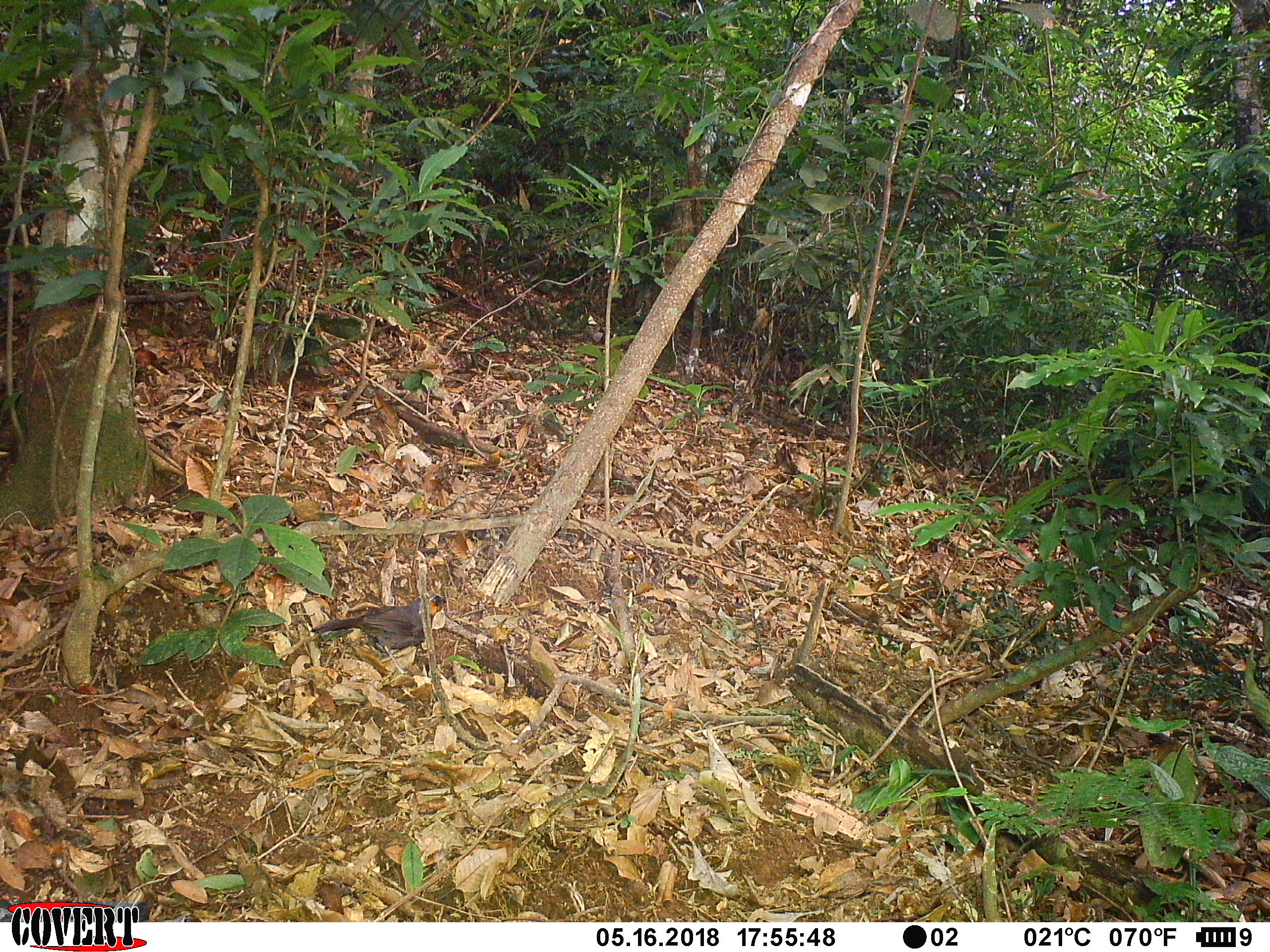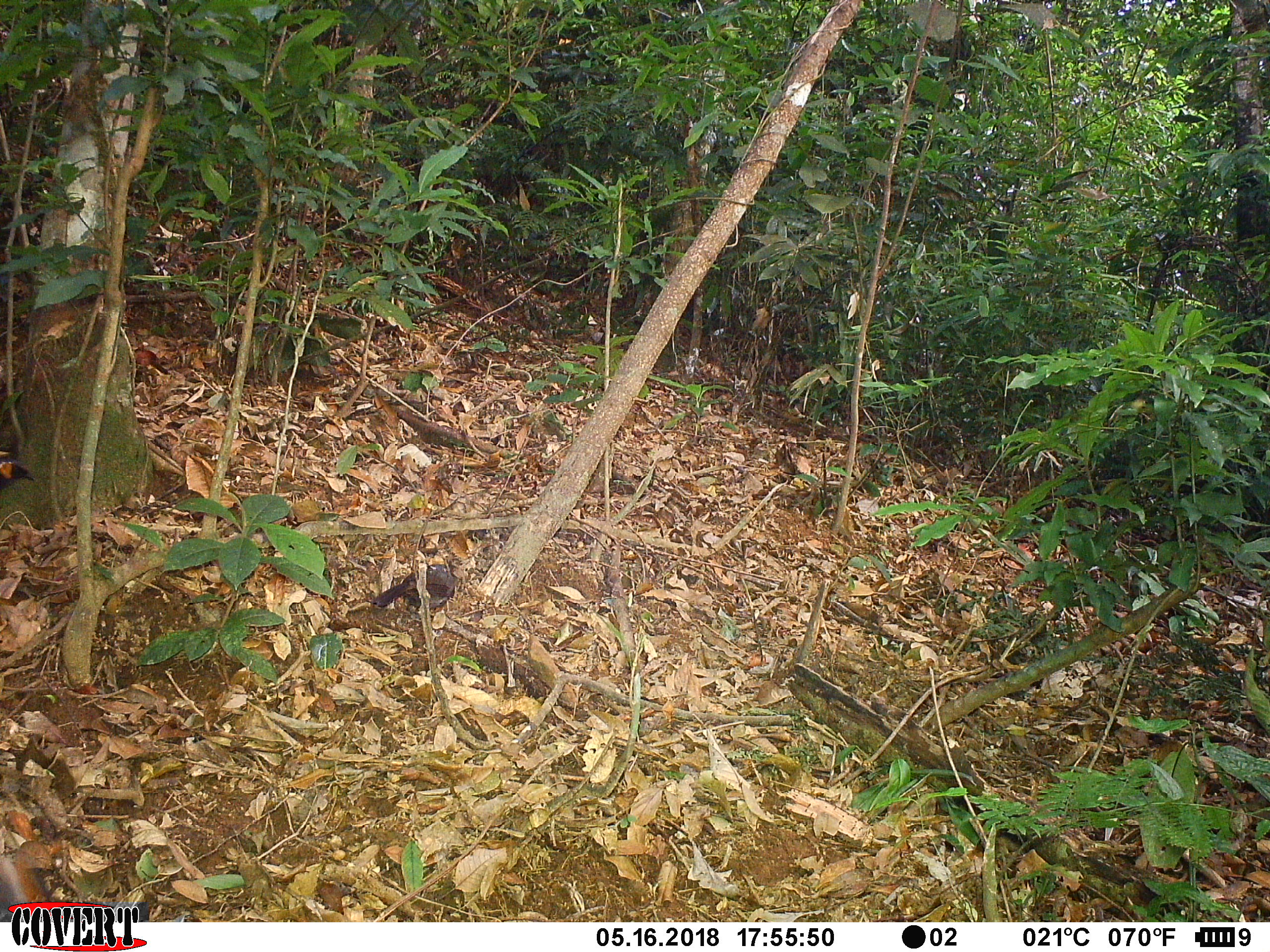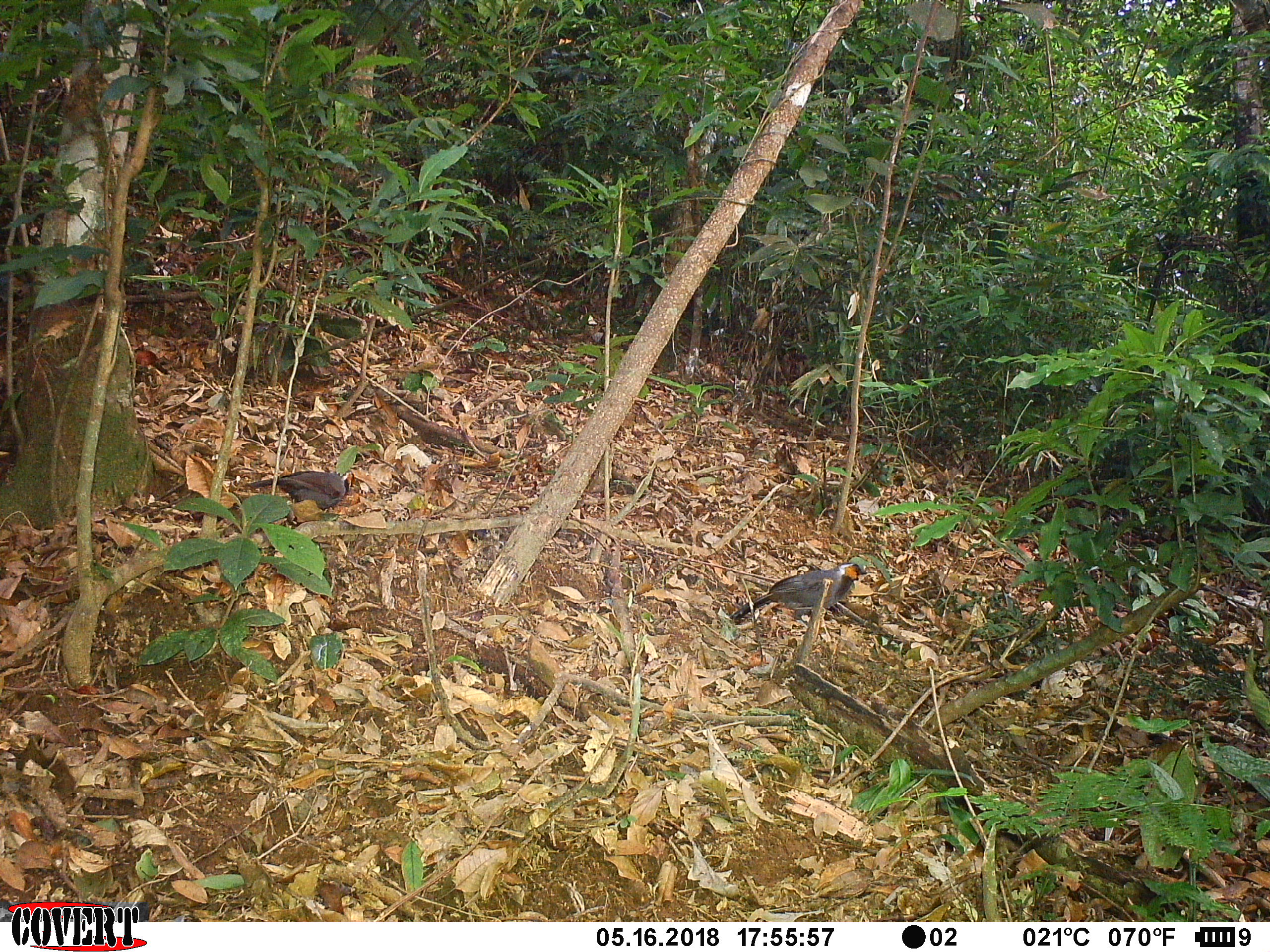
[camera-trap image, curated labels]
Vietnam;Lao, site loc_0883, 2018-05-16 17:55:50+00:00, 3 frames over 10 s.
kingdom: Animalia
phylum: Chordata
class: Aves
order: Passeriformes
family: Leiothrichidae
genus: Garrulax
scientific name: Garrulax castanotis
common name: rufous-cheeked laughingthrush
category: rufous cheeked laughingthrush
Rufous cheeked laughingthrush (rufous-cheeked laughingthrush) (Garrulax castanotis). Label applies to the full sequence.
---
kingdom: Animalia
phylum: Chordata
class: Aves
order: Galliformes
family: Phasianidae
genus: Lophura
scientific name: Lophura nycthemera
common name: silver pheasant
Silver pheasant (Lophura nycthemera). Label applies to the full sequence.